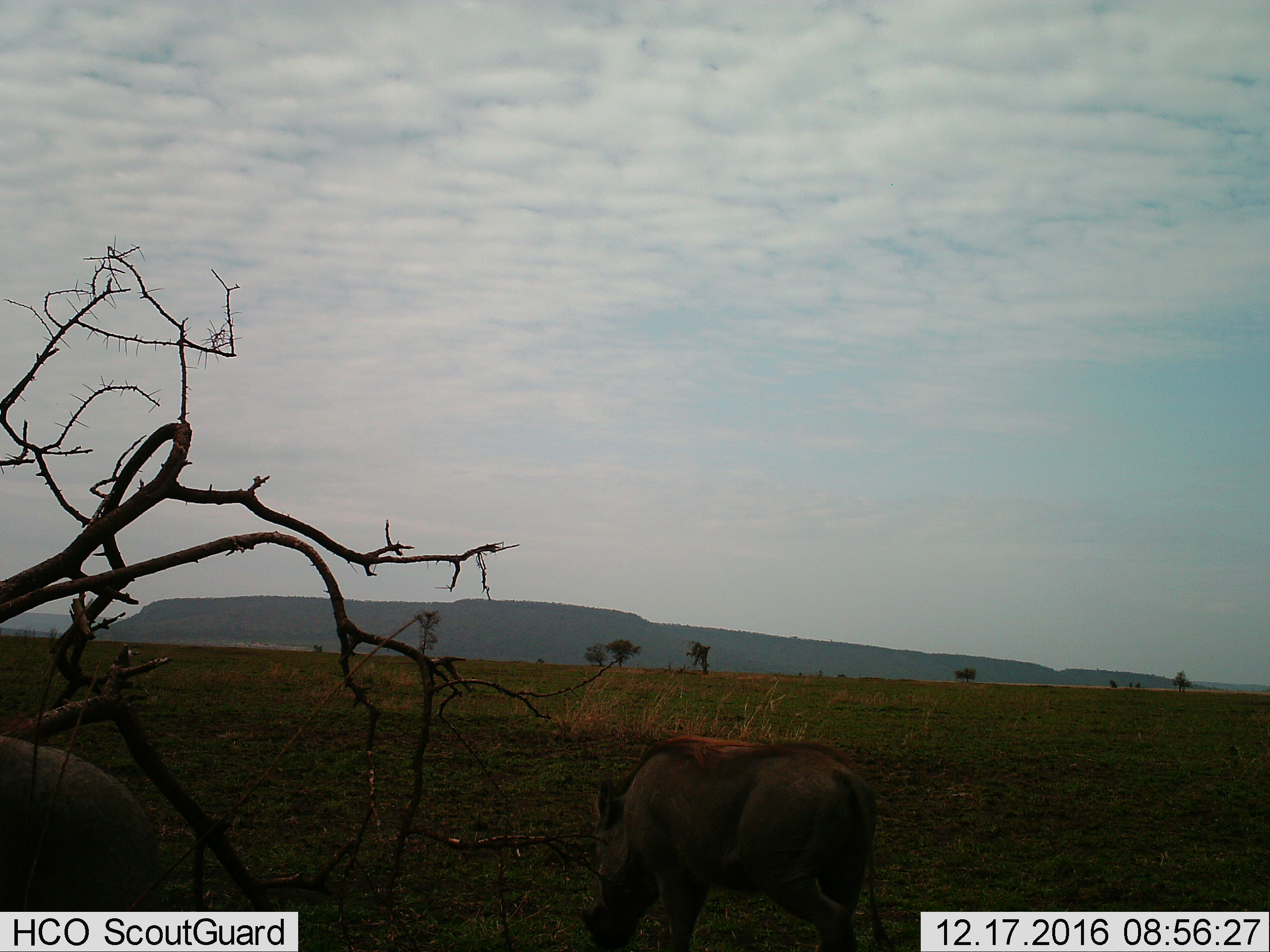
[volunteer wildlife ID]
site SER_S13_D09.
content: unidentified animal